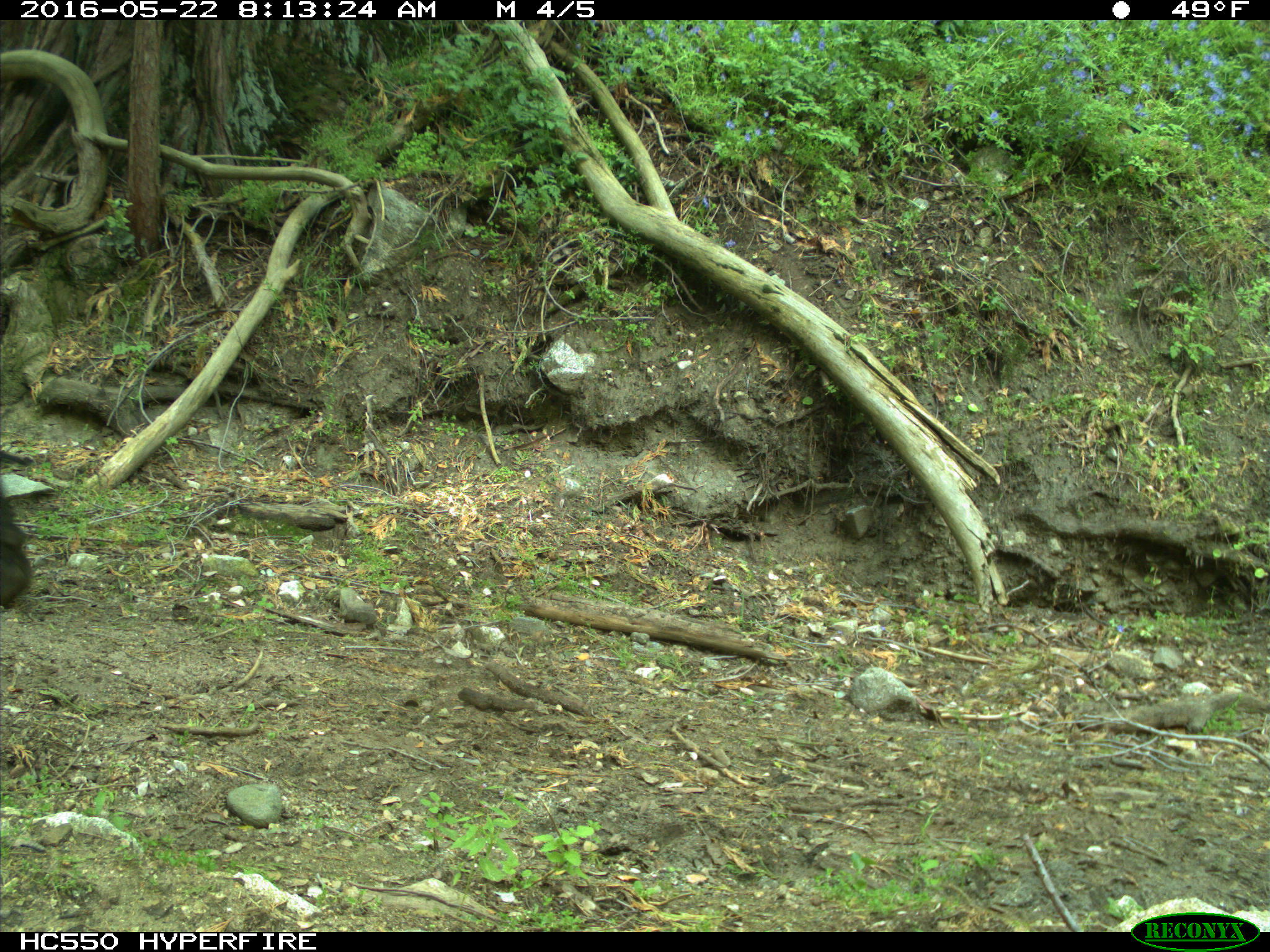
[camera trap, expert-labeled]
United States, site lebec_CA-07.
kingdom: Animalia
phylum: Chordata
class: Mammalia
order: Artiodactyla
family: Bovidae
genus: Bos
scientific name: Bos taurus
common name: domestic cow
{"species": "Bos taurus (domestic cow)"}